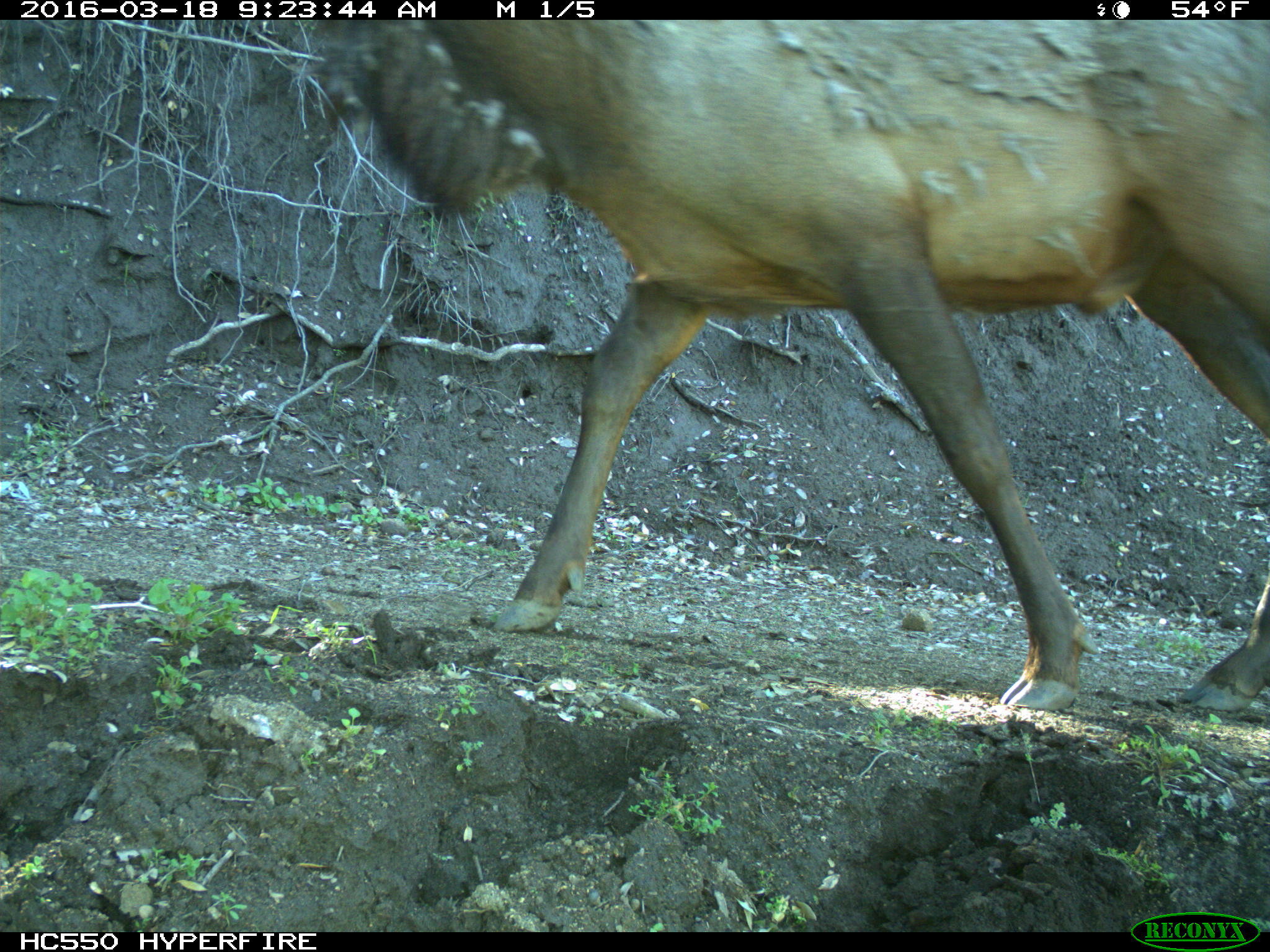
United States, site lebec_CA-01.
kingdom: Animalia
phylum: Chordata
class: Mammalia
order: Artiodactyla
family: Cervidae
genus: Cervus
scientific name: Cervus canadensis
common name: elk